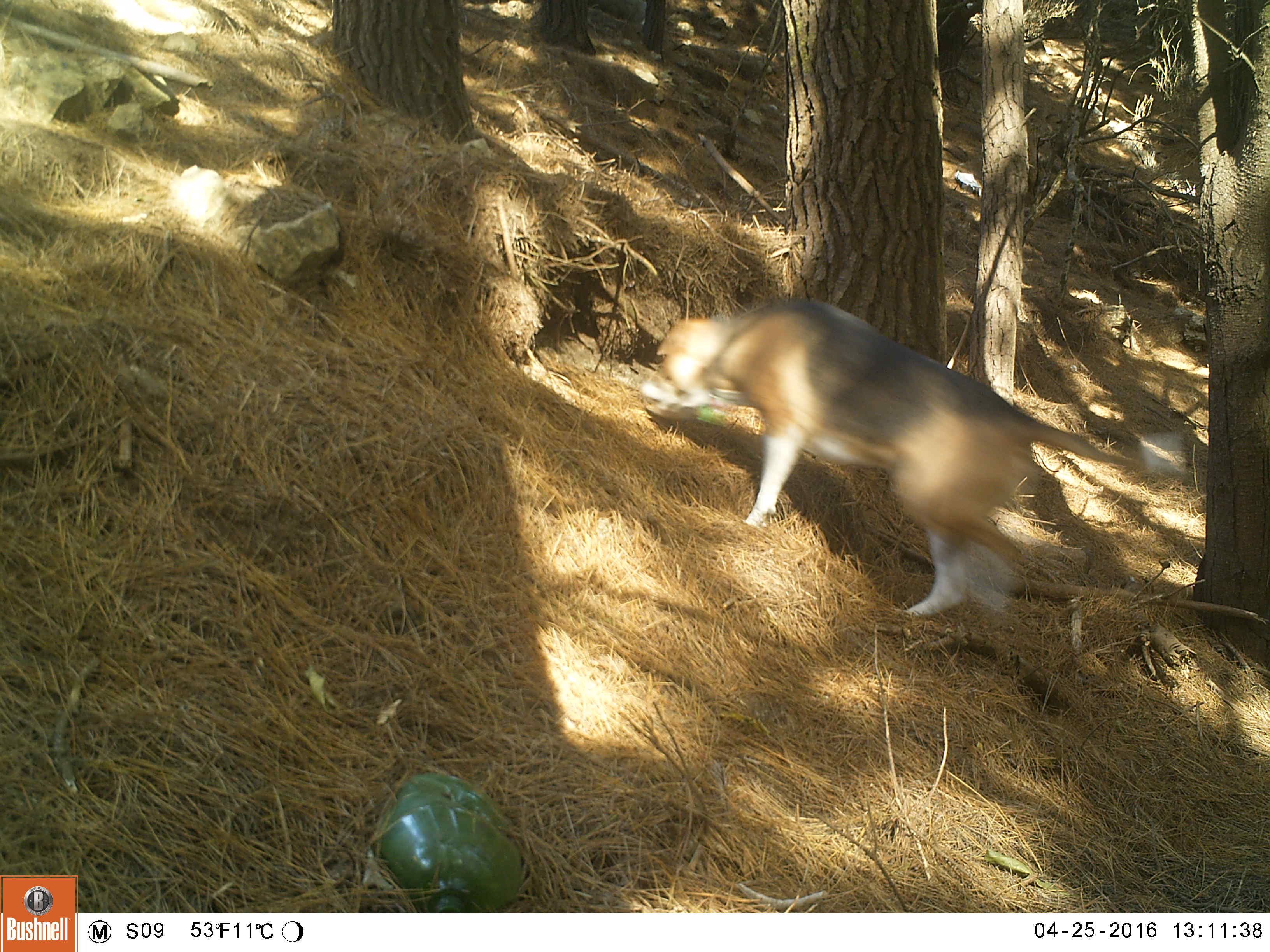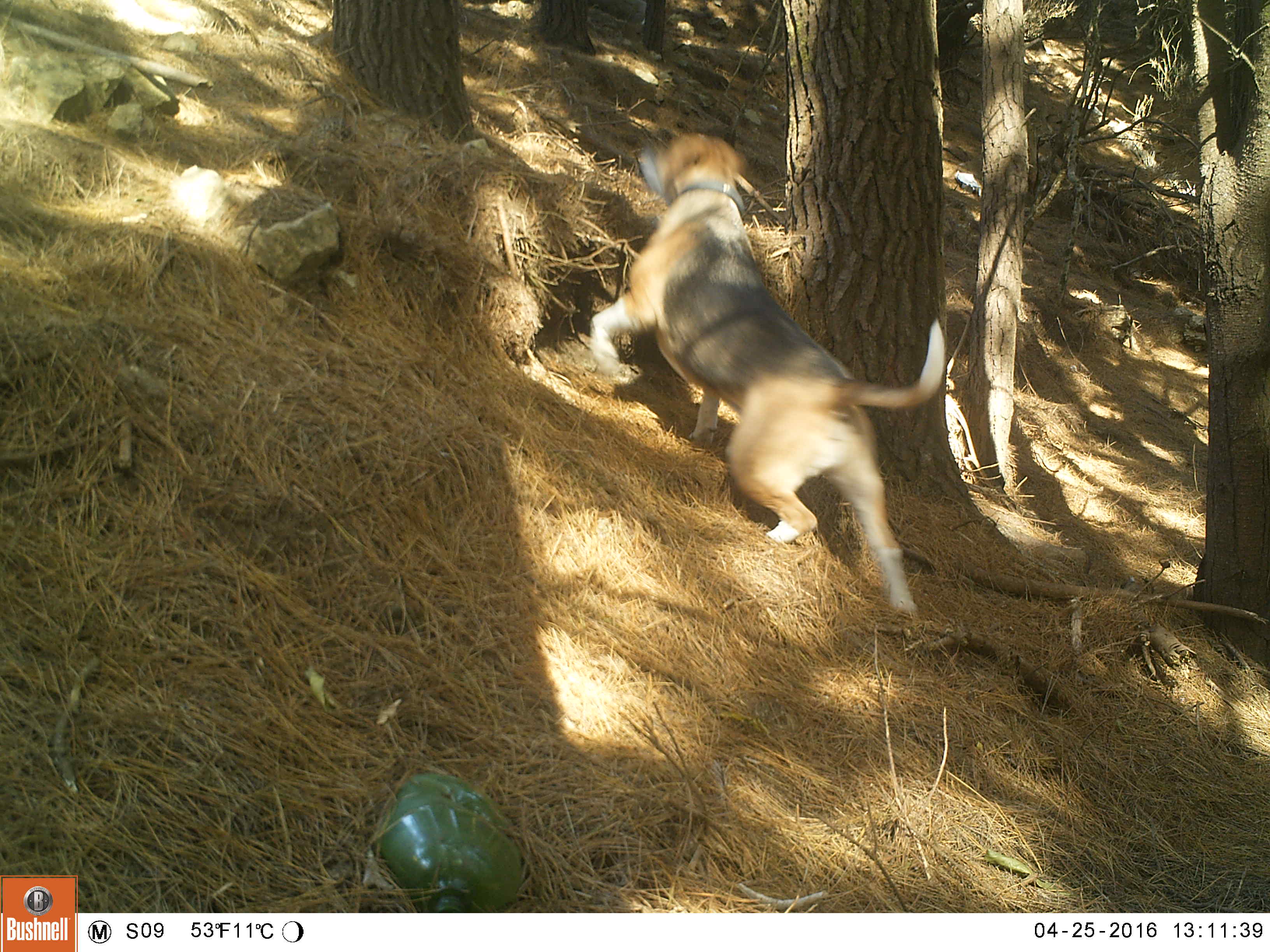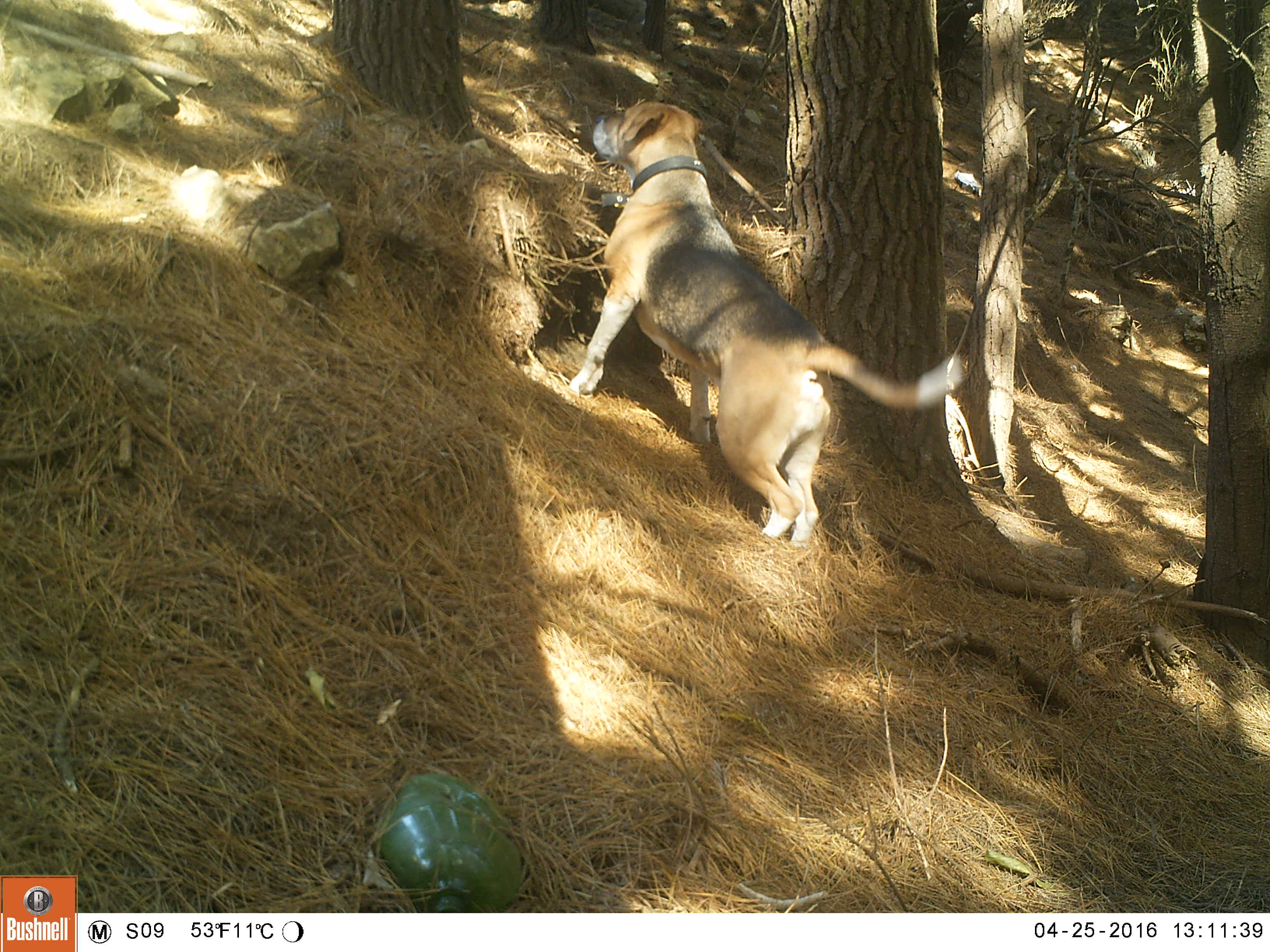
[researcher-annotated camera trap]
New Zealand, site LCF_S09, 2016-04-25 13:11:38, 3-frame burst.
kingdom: Animalia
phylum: Chordata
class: Mammalia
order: Carnivora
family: Canidae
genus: Canis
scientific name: Canis familiaris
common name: domestic dog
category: dog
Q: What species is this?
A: Dog (domestic dog) (Canis familiaris).